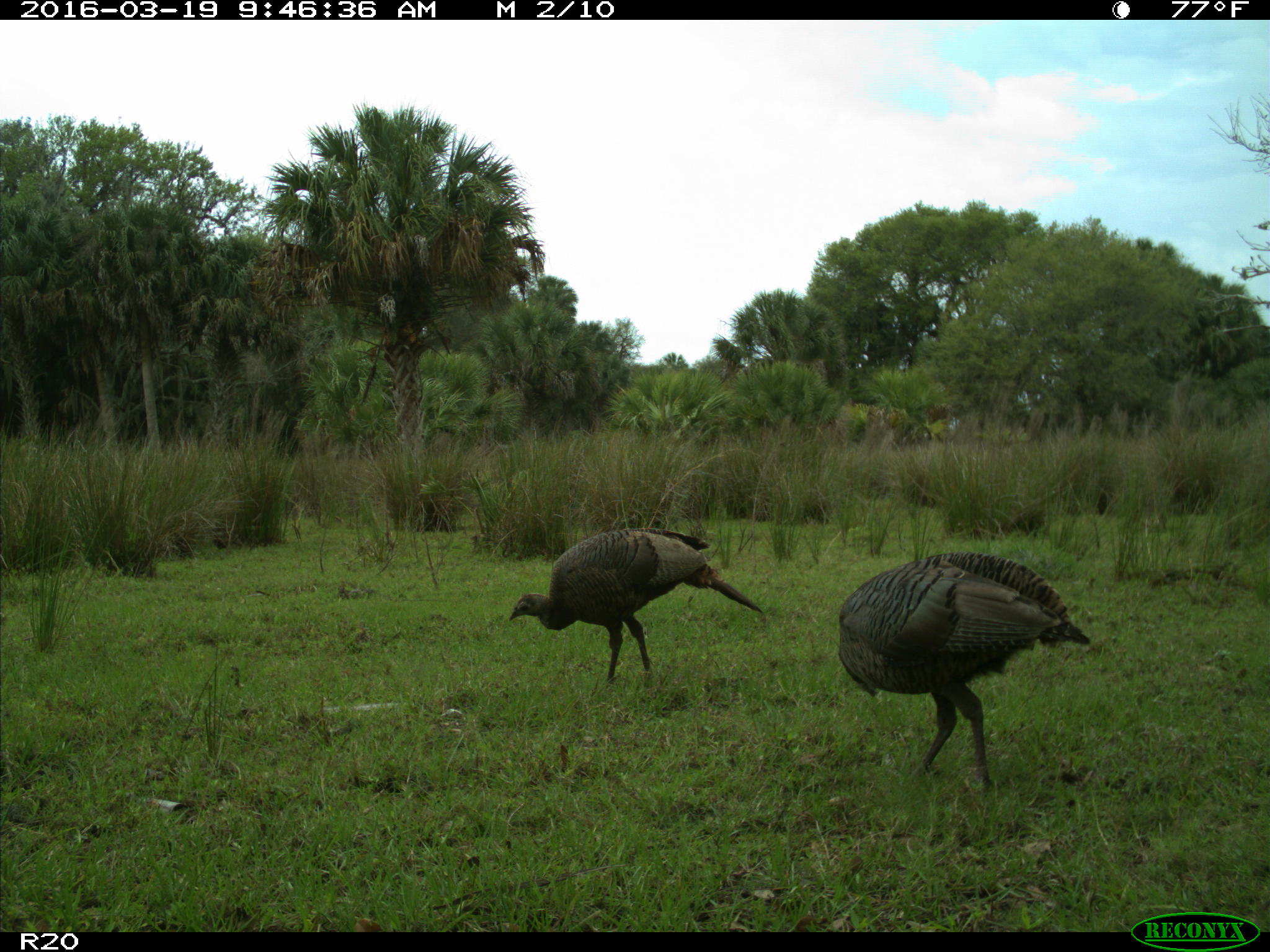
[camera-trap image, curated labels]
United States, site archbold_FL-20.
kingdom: Animalia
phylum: Chordata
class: Aves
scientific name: Aves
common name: birds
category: unidentified bird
Unidentified bird (birds) (Aves).